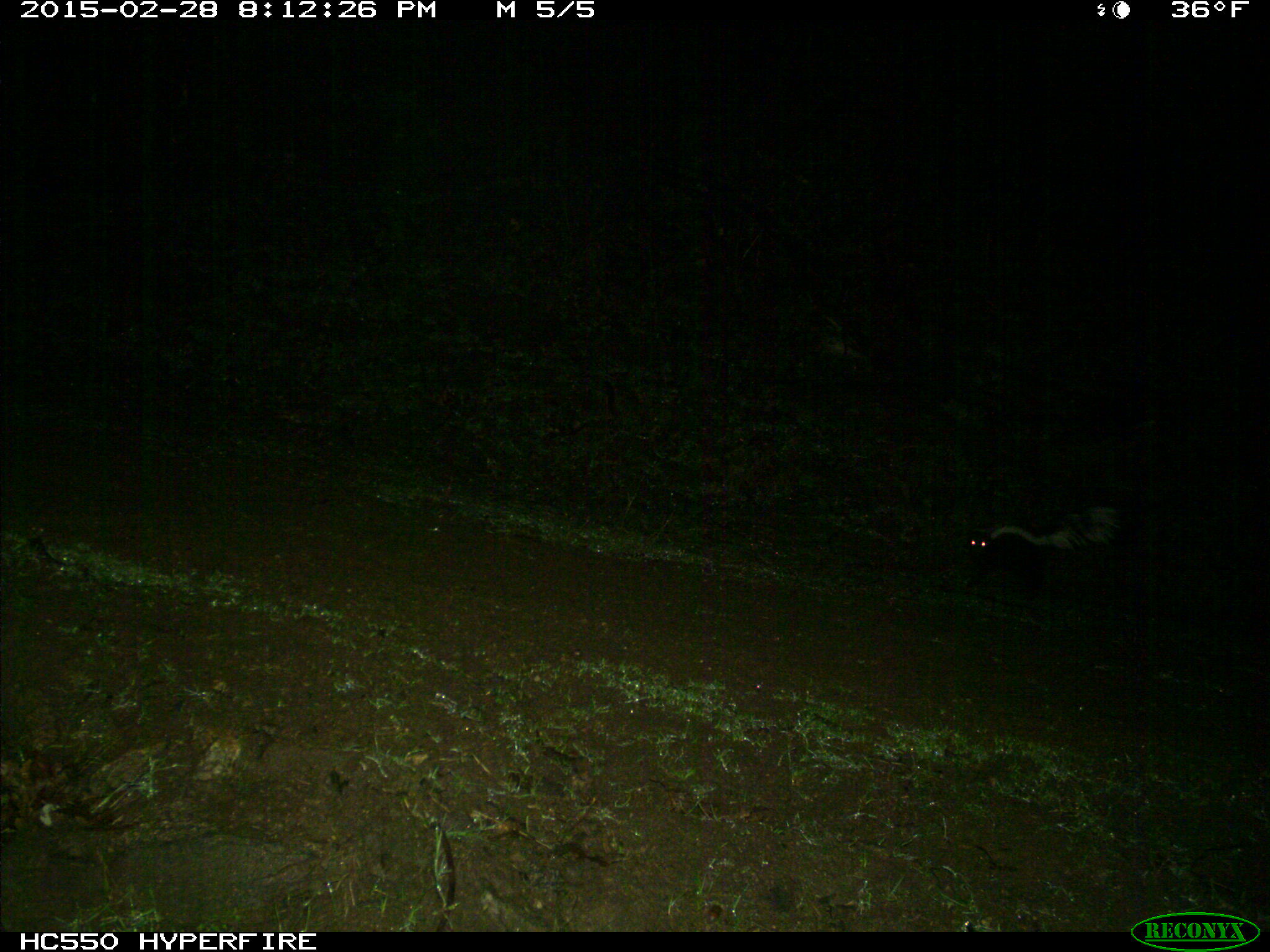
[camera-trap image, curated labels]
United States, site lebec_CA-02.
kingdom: Animalia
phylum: Chordata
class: Mammalia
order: Carnivora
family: Mephitidae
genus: Mephitis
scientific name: Mephitis mephitis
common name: striped skunk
Mephitis mephitis (striped skunk).